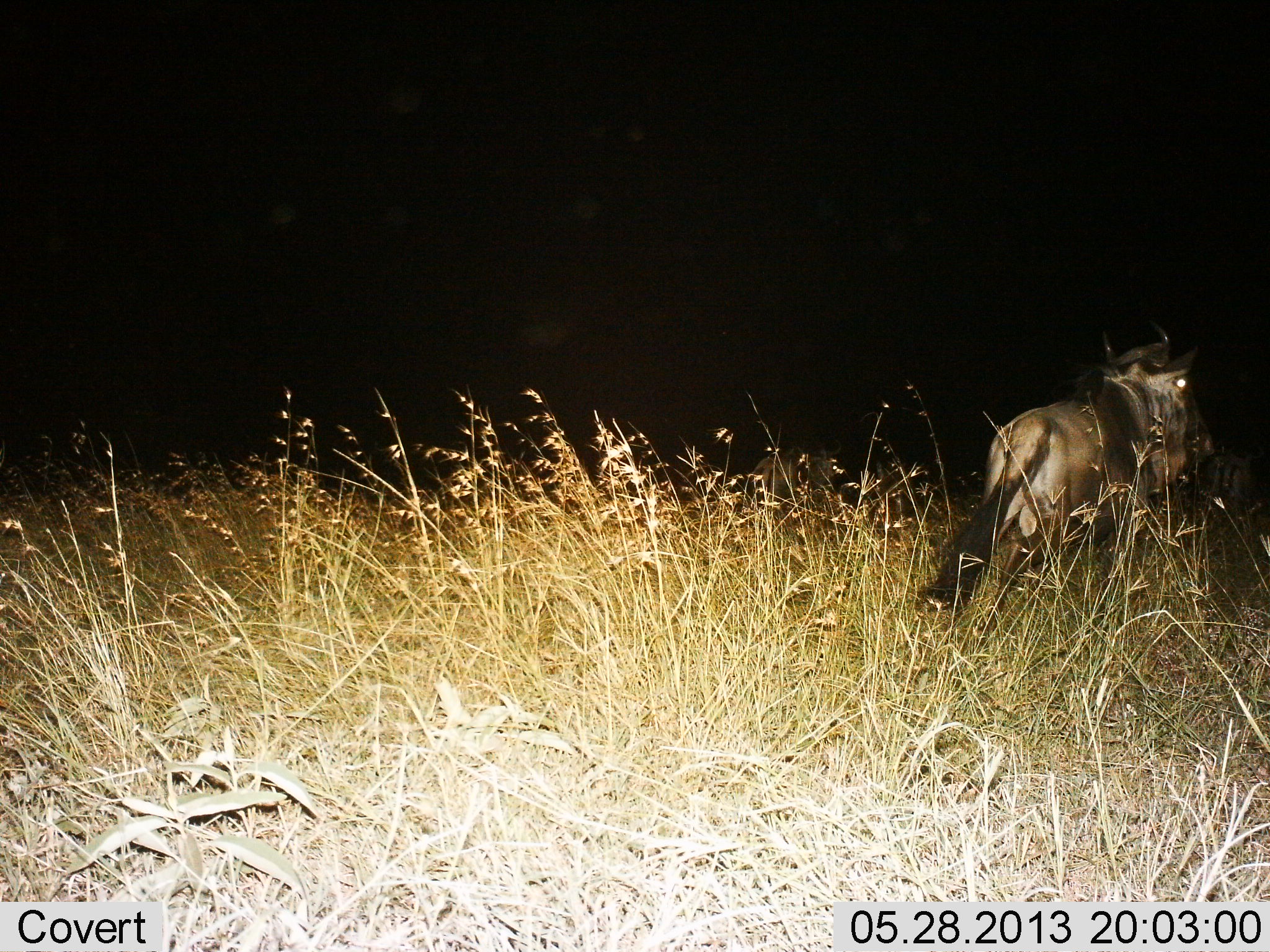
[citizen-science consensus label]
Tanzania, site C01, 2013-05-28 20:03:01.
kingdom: Animalia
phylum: Chordata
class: Mammalia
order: Artiodactyla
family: Bovidae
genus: Connochaetes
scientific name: Connochaetes taurinus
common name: blue wildebeest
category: wildebeest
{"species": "wildebeest (blue wildebeest) (Connochaetes taurinus)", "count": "2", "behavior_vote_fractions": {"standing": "30%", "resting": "0%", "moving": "70%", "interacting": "0%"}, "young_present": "0%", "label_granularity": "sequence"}